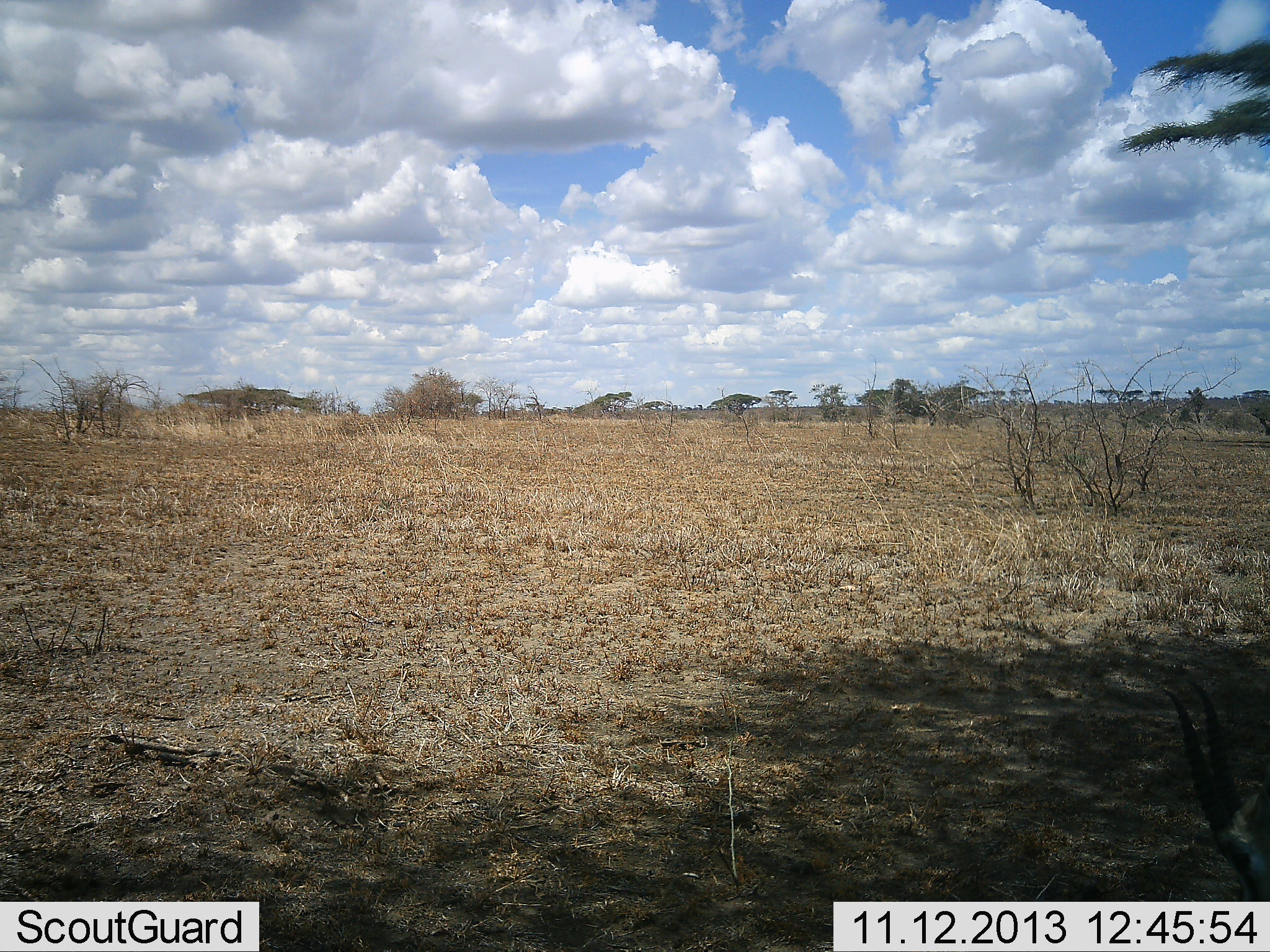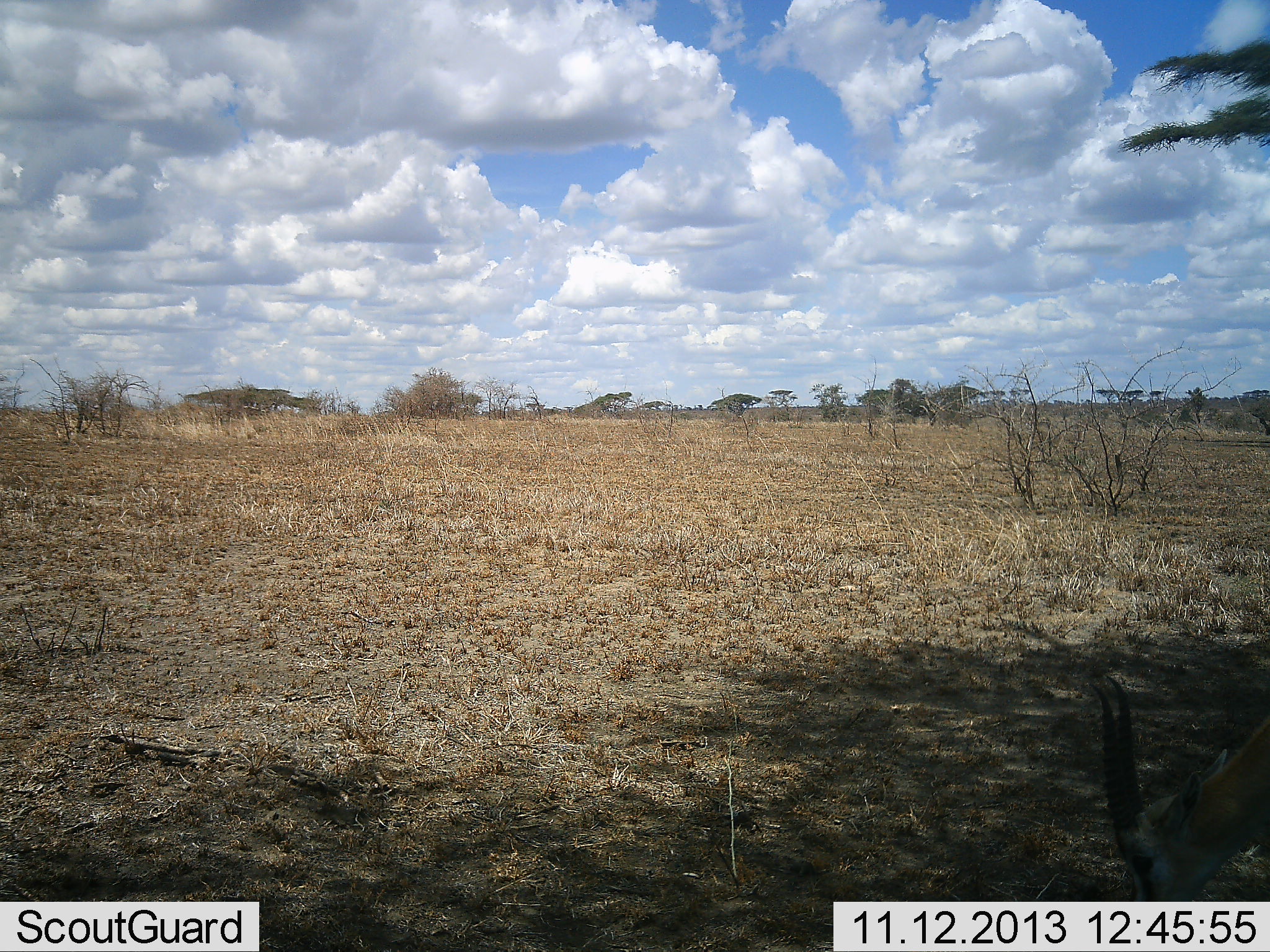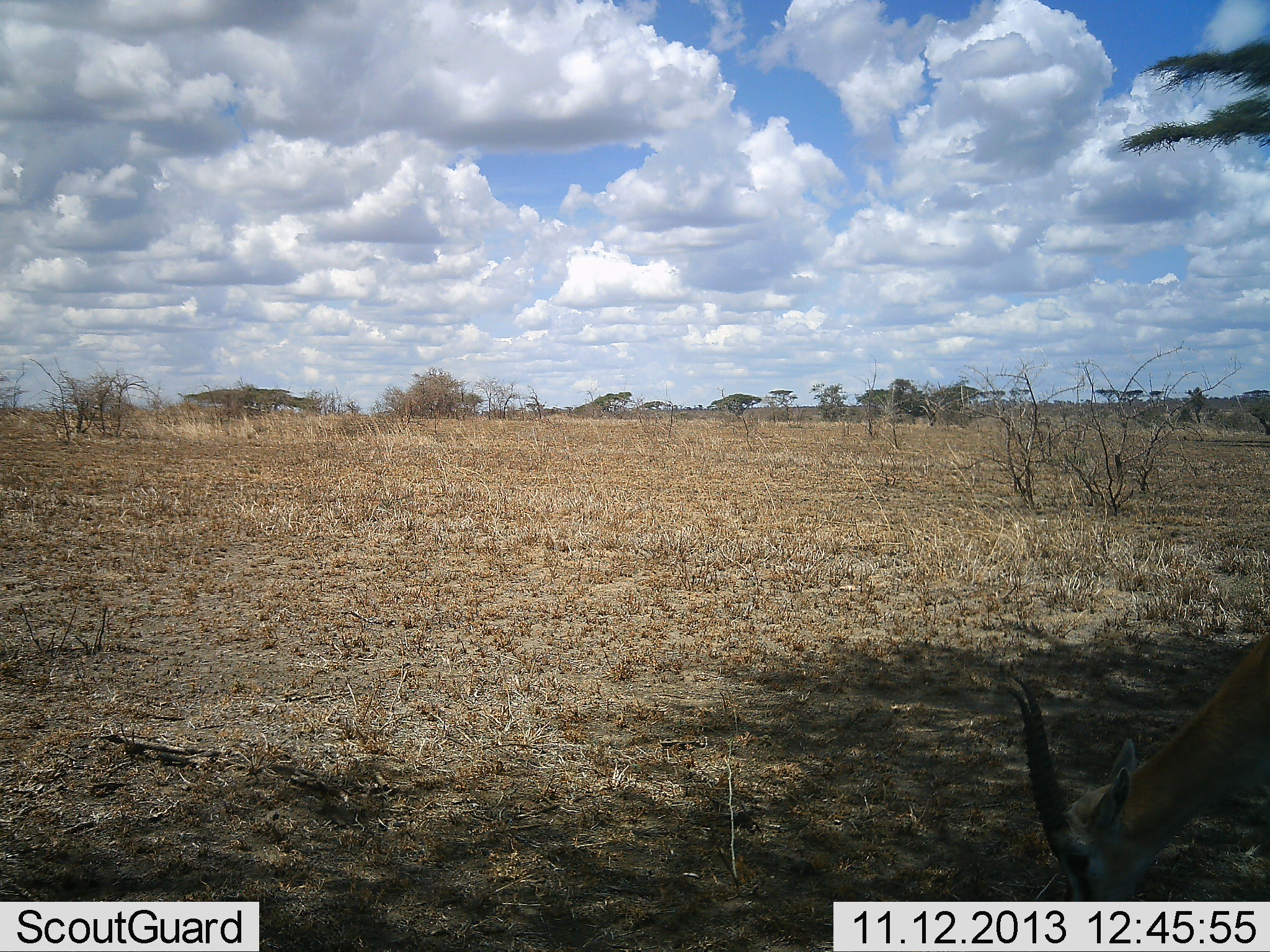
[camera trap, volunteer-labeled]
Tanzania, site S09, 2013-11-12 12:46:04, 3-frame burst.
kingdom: Animalia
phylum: Chordata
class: Mammalia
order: Artiodactyla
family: Bovidae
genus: Eudorcas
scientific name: Eudorcas thomsonii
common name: thomson's gazelle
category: gazellethomsons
Gazellethomsons (thomson's gazelle) (Eudorcas thomsonii), count 1. Behavior (volunteer vote fractions): standing 12%, resting 0%, moving 24%, interacting 0%. Young present (vote fraction): 0%. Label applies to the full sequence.